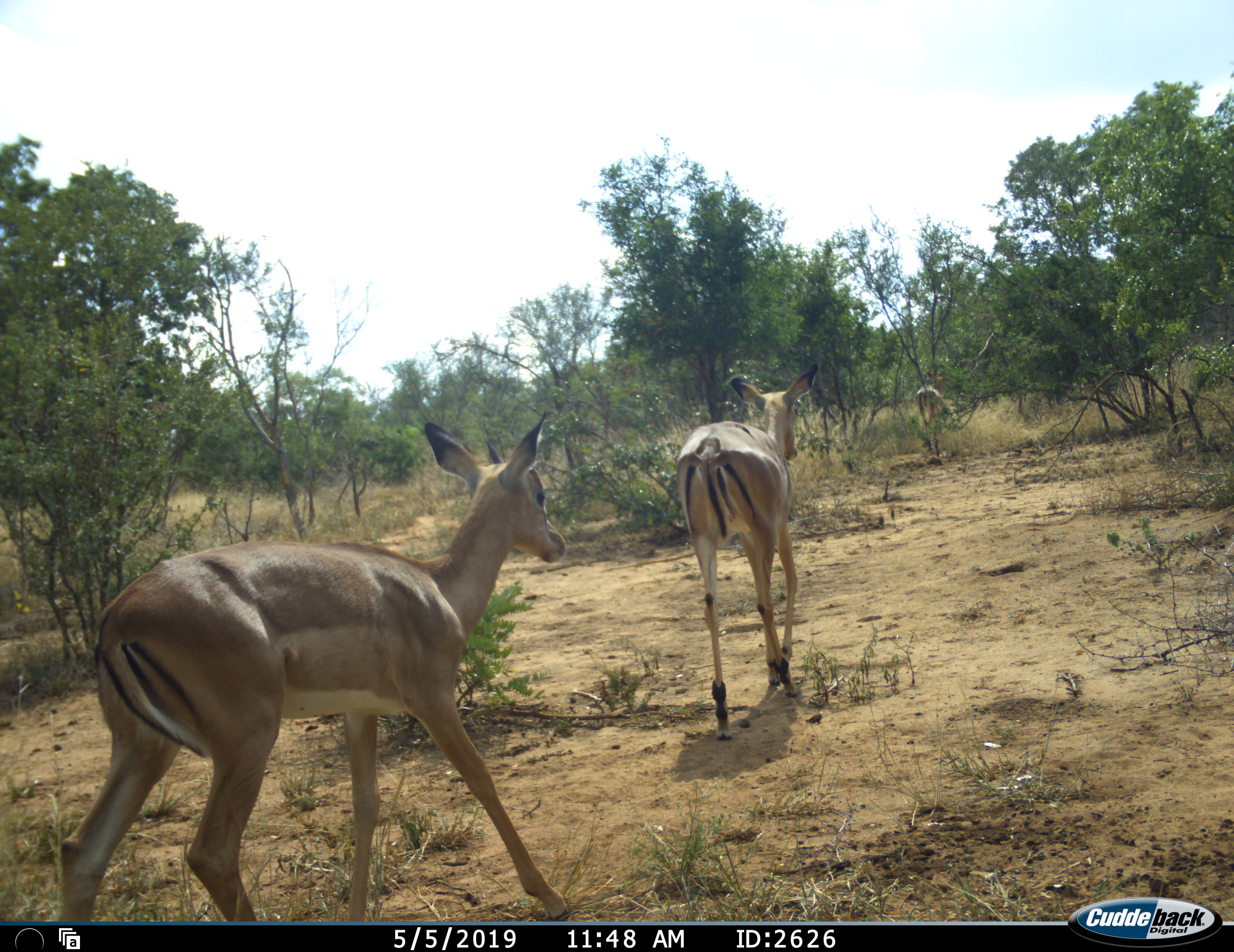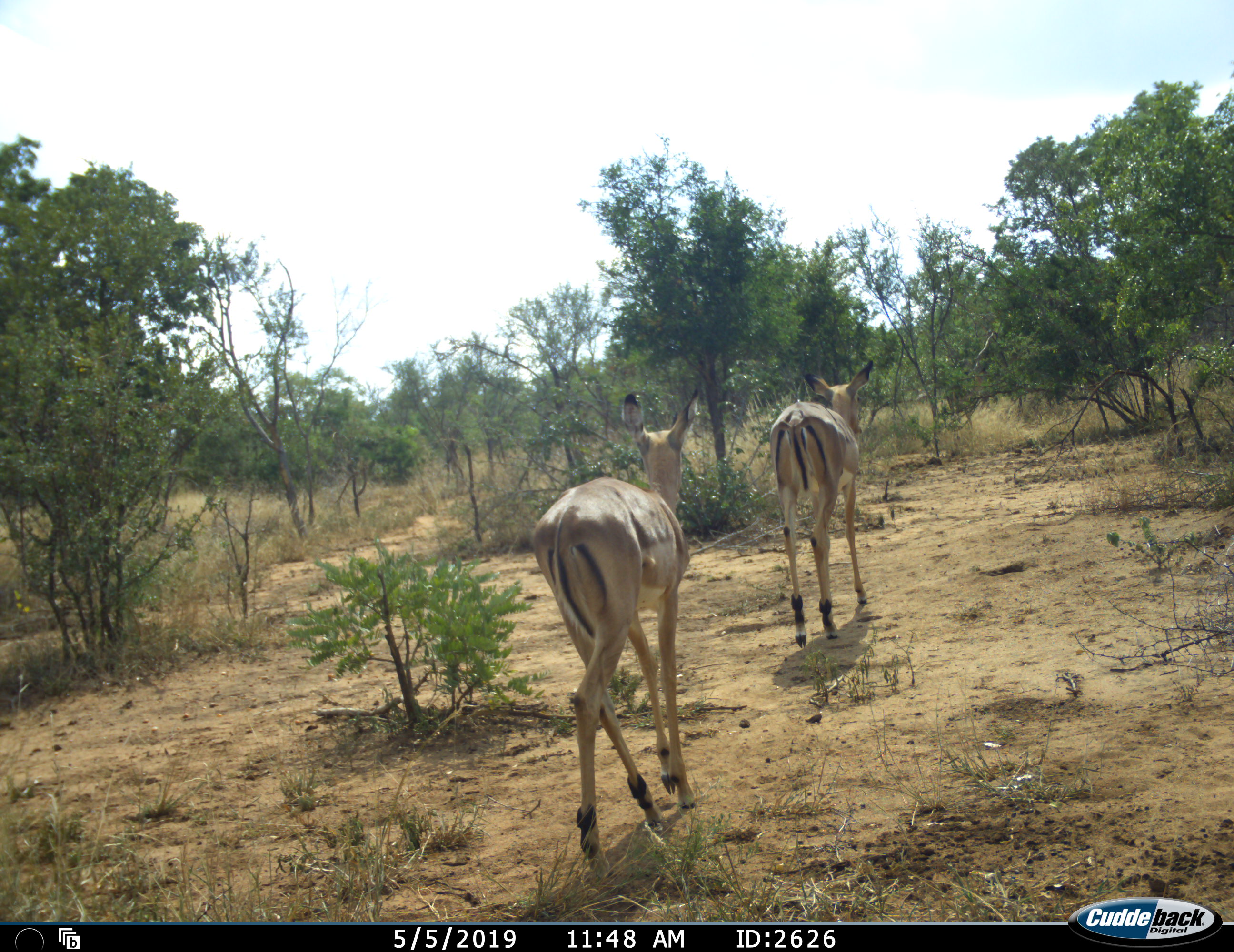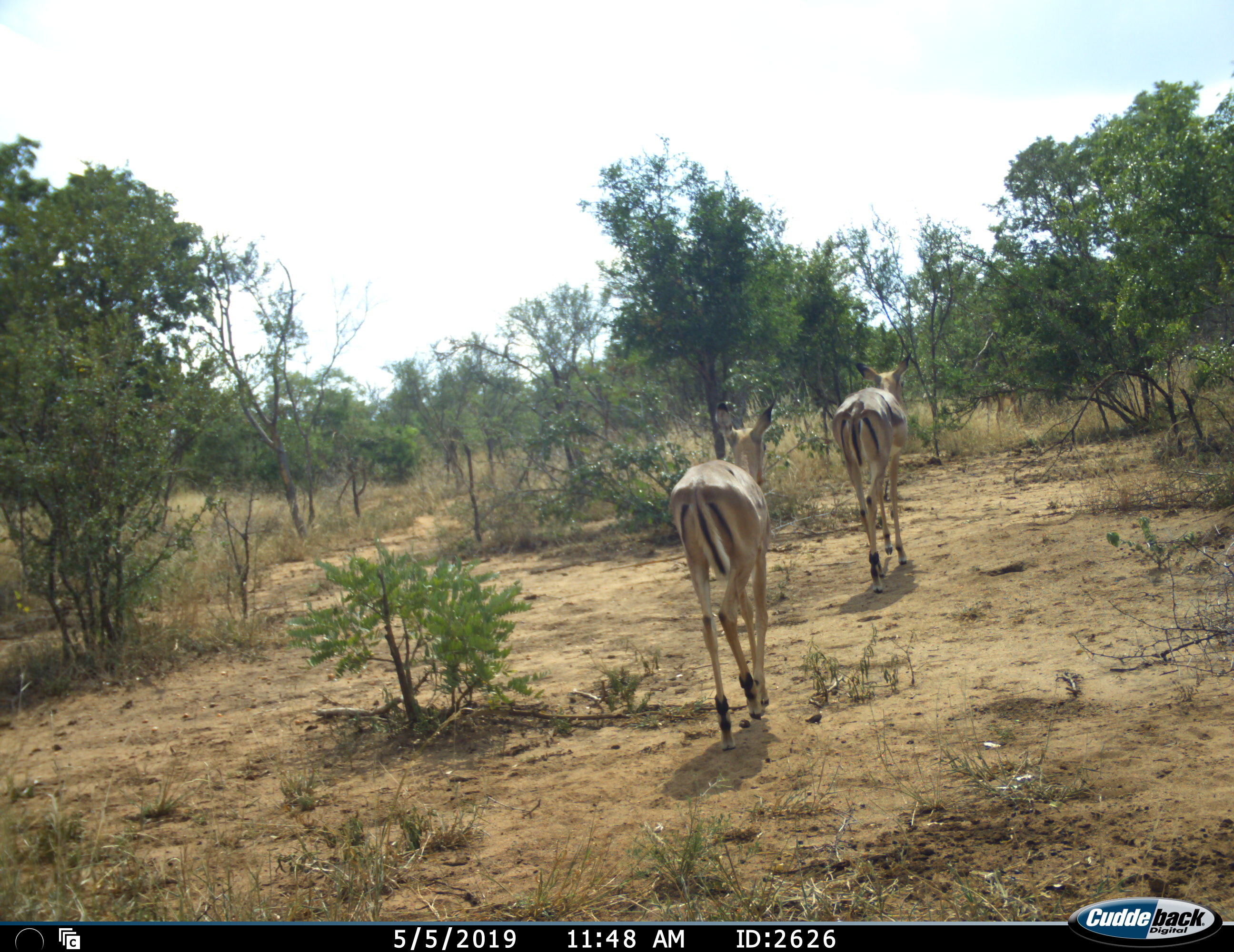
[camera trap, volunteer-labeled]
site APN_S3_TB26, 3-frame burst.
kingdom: Animalia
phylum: Chordata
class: Mammalia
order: Artiodactyla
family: Bovidae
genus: Aepyceros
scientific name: Aepyceros melampus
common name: impala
Impala (Aepyceros melampus), count 3. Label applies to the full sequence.